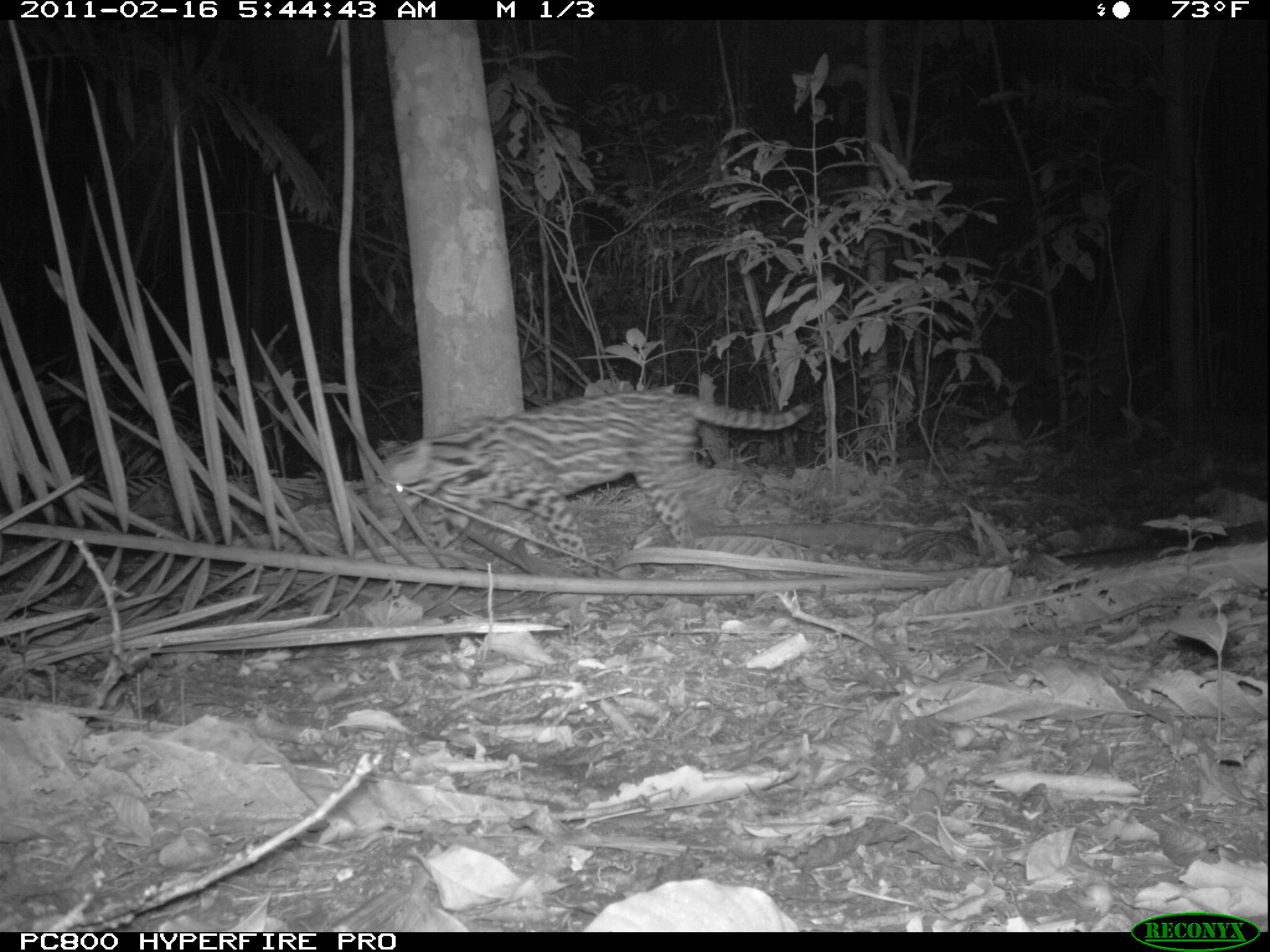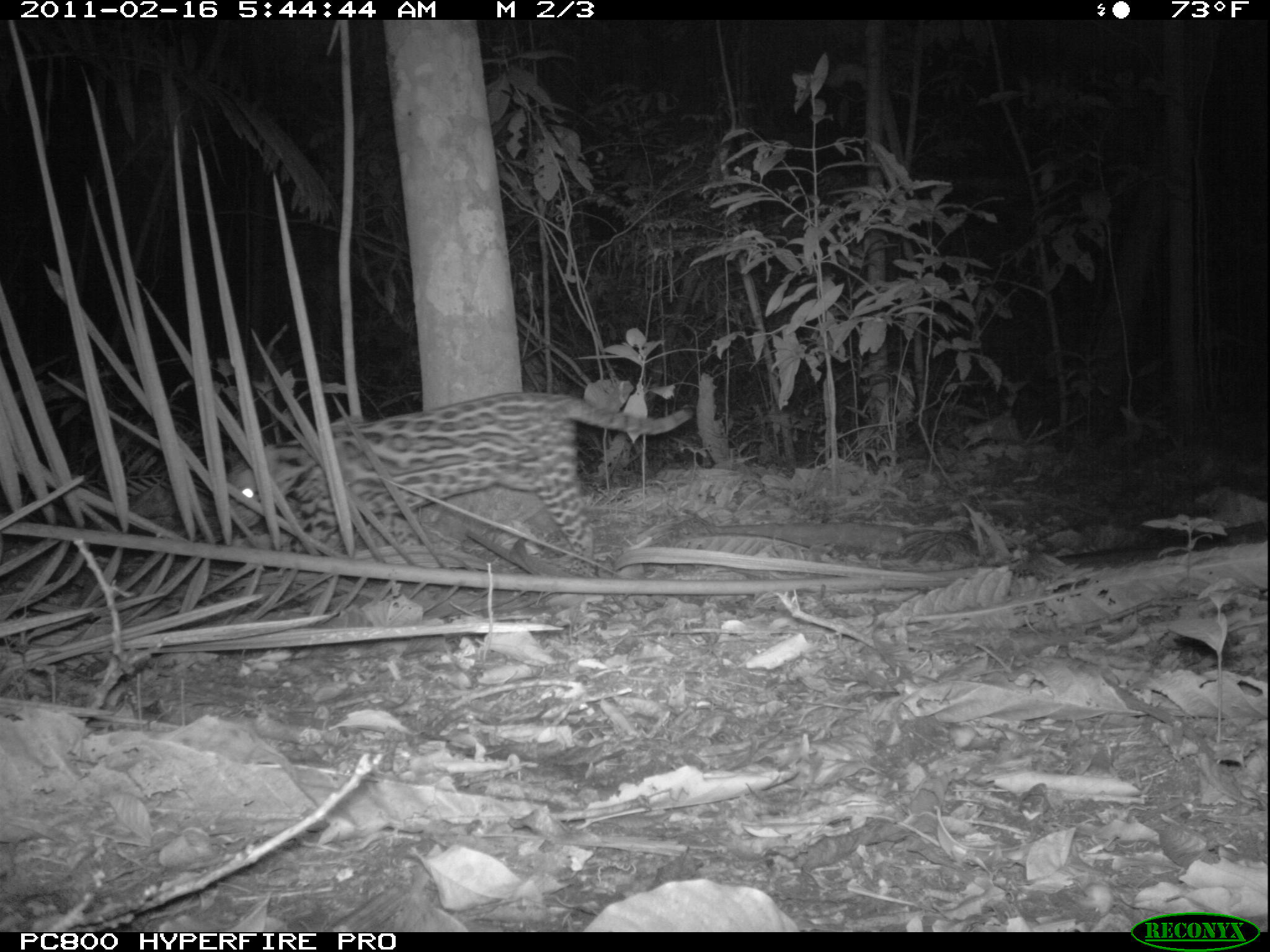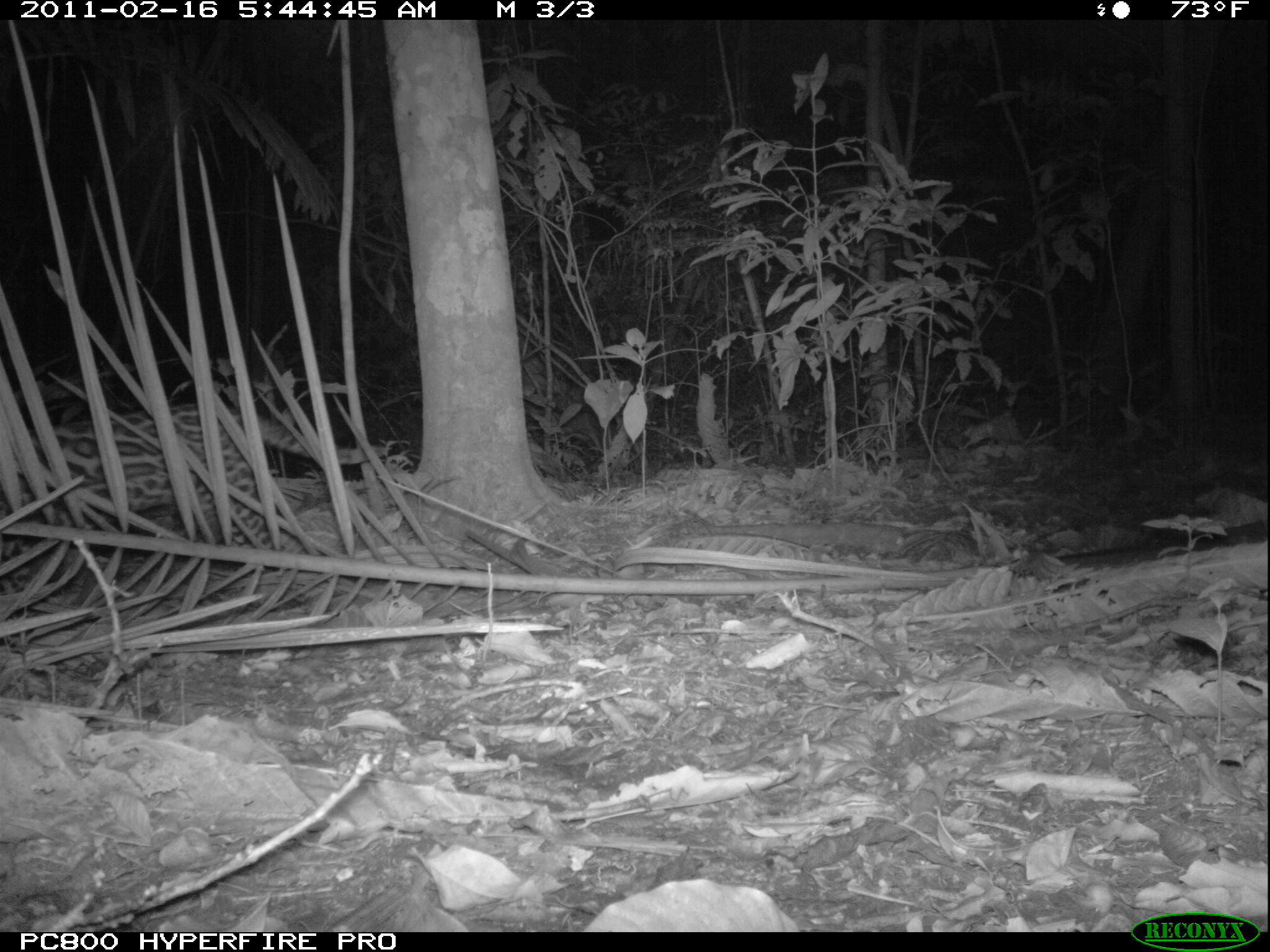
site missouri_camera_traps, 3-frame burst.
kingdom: Animalia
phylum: Chordata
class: Mammalia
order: Carnivora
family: Felidae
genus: Leopardus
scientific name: Leopardus pardalis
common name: ocelot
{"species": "ocelot (Leopardus pardalis)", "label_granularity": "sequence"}